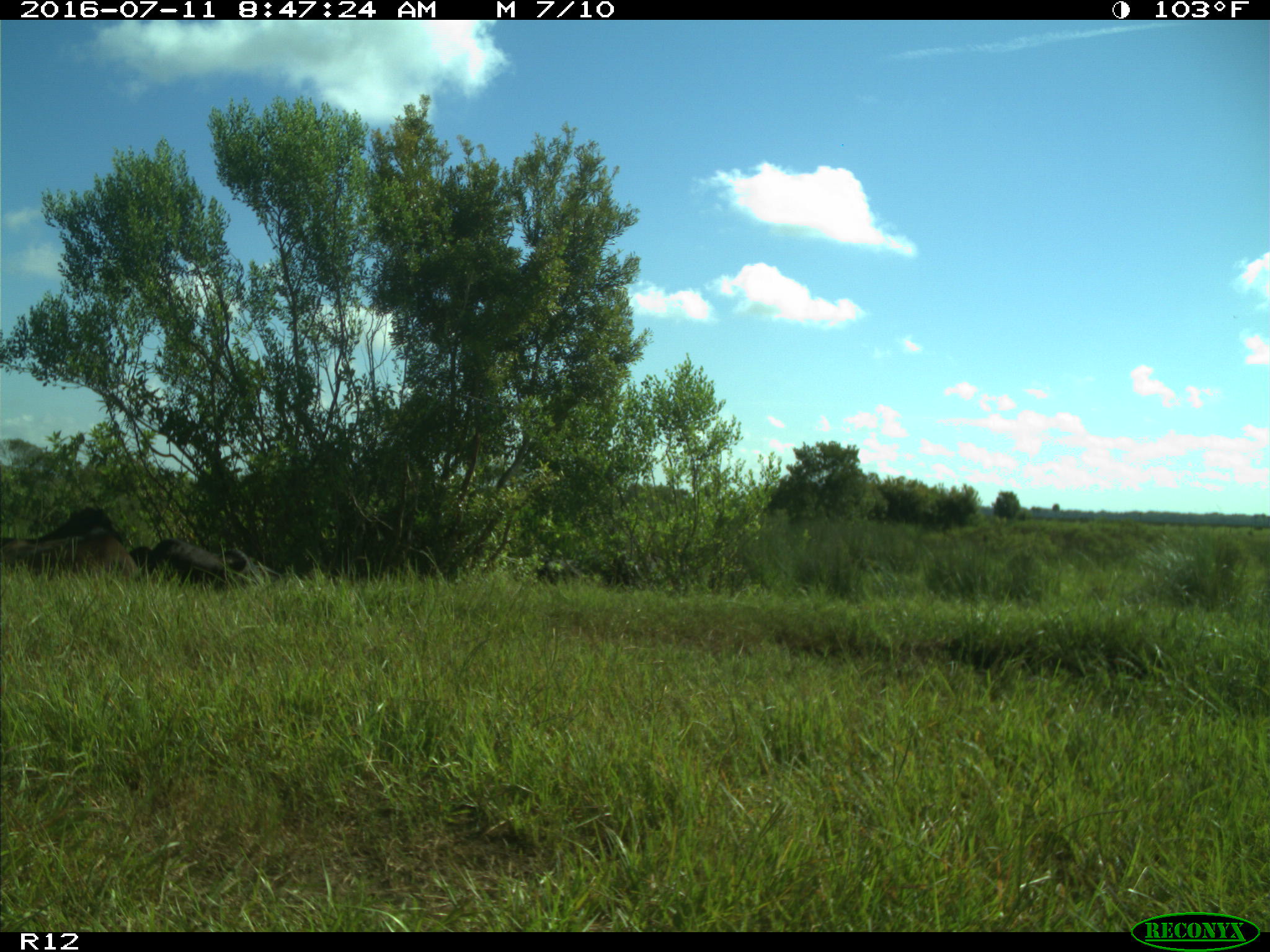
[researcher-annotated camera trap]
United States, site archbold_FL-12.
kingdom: Animalia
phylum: Chordata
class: Mammalia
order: Artiodactyla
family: Bovidae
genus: Bos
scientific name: Bos taurus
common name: domestic cow